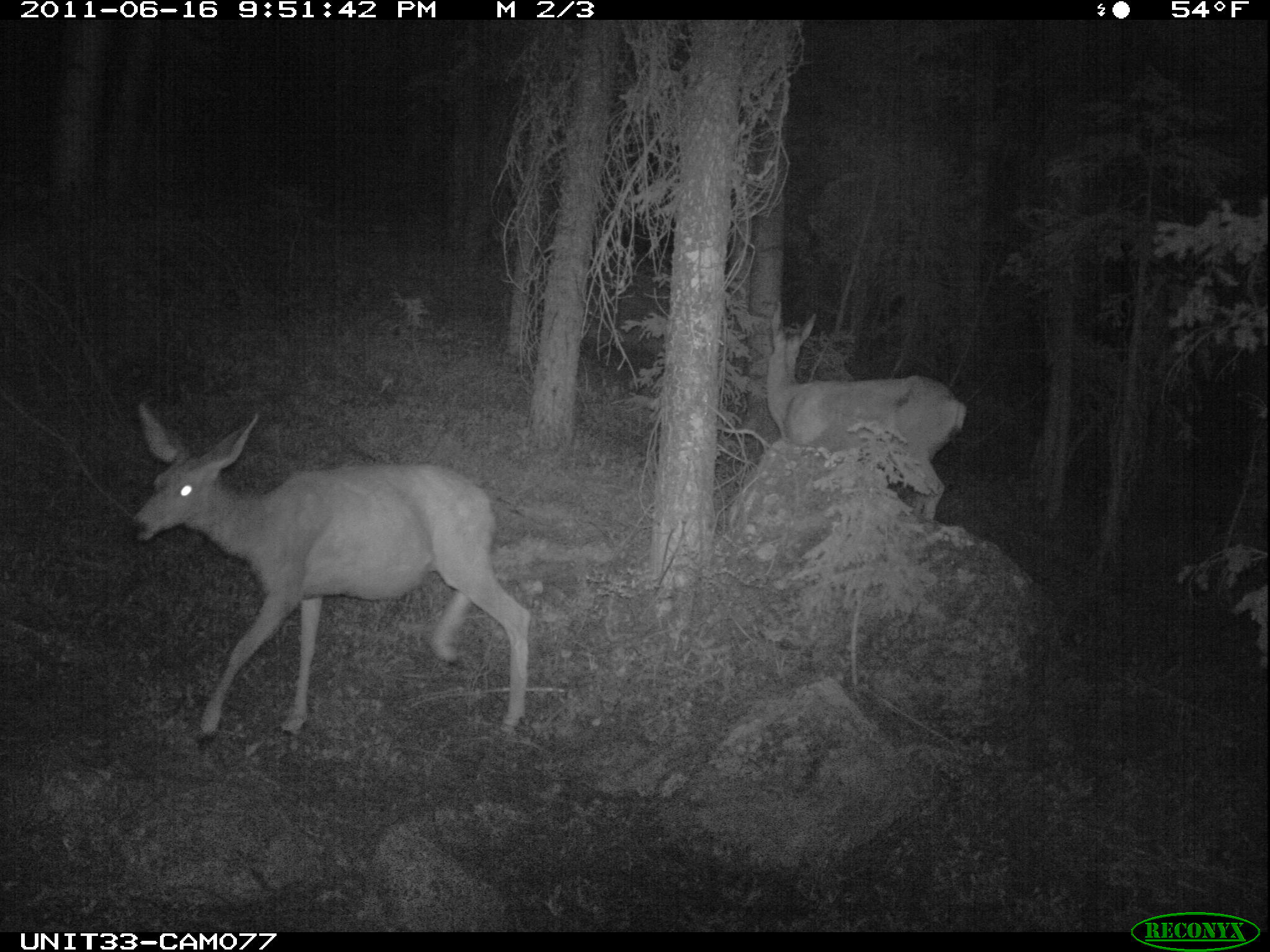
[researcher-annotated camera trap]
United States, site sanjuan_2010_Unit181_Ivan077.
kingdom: Animalia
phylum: Chordata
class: Mammalia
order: Artiodactyla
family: Cervidae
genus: Odocoileus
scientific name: Odocoileus hemionus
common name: mule deer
Odocoileus hemionus (mule deer).